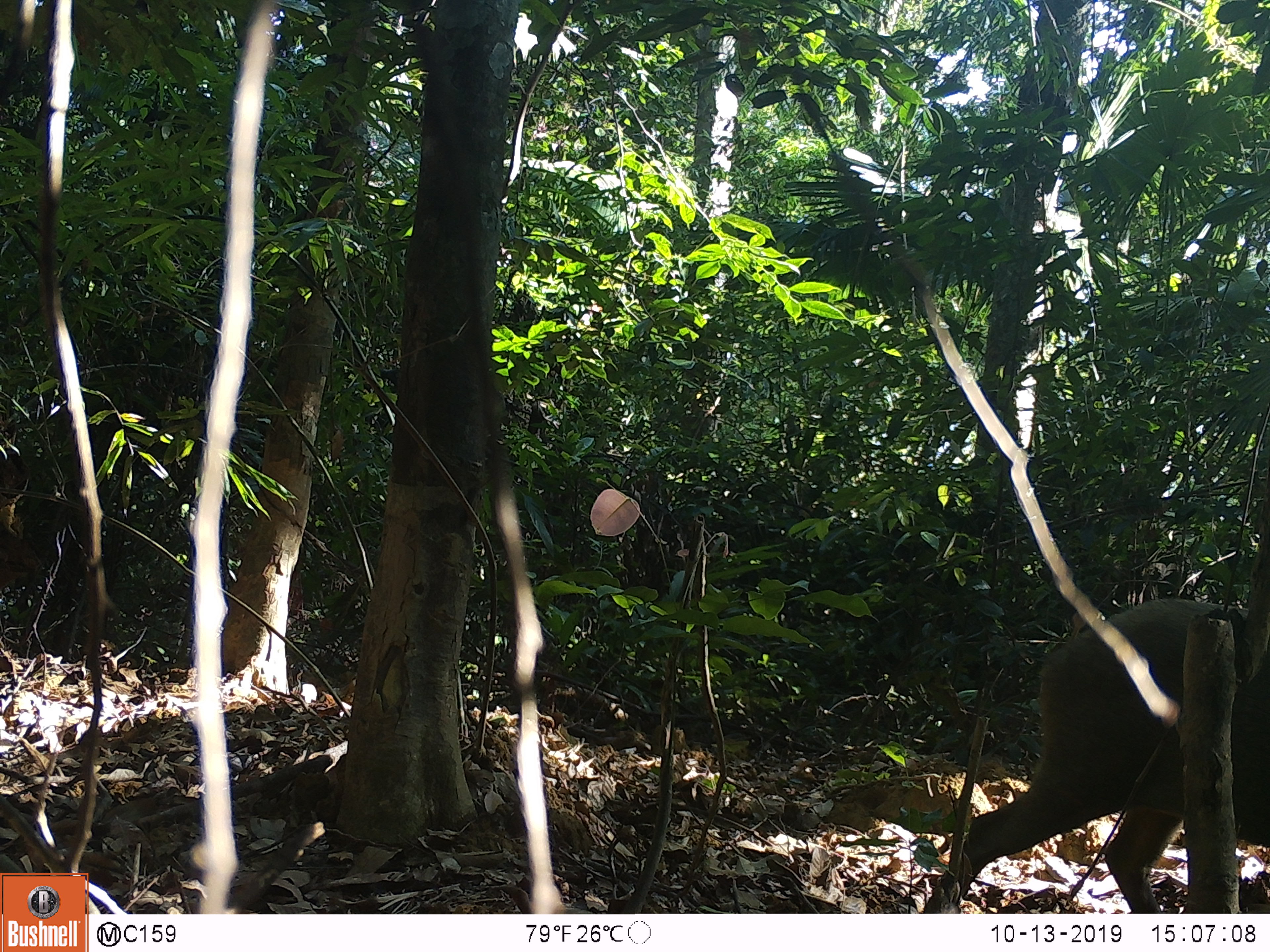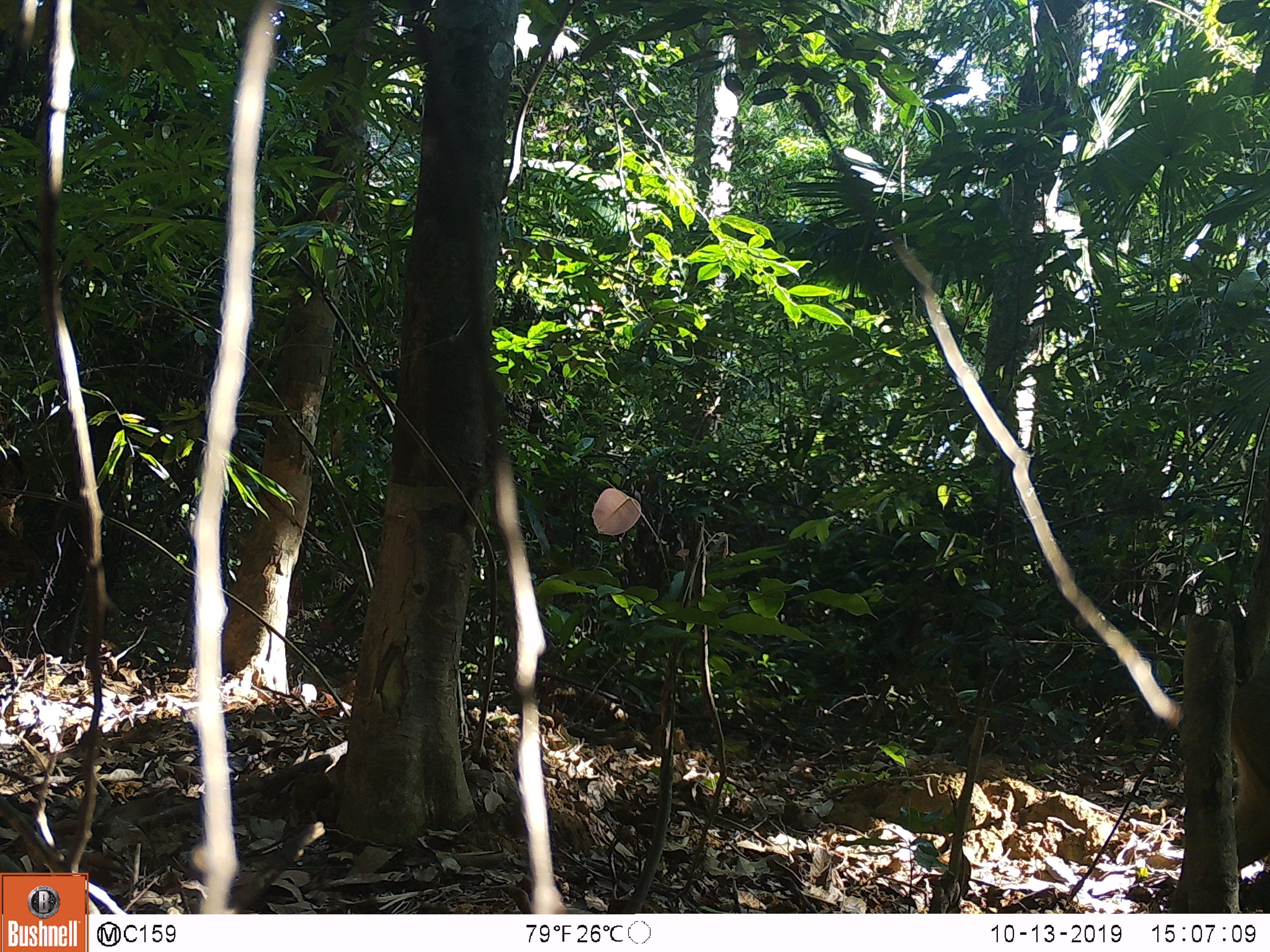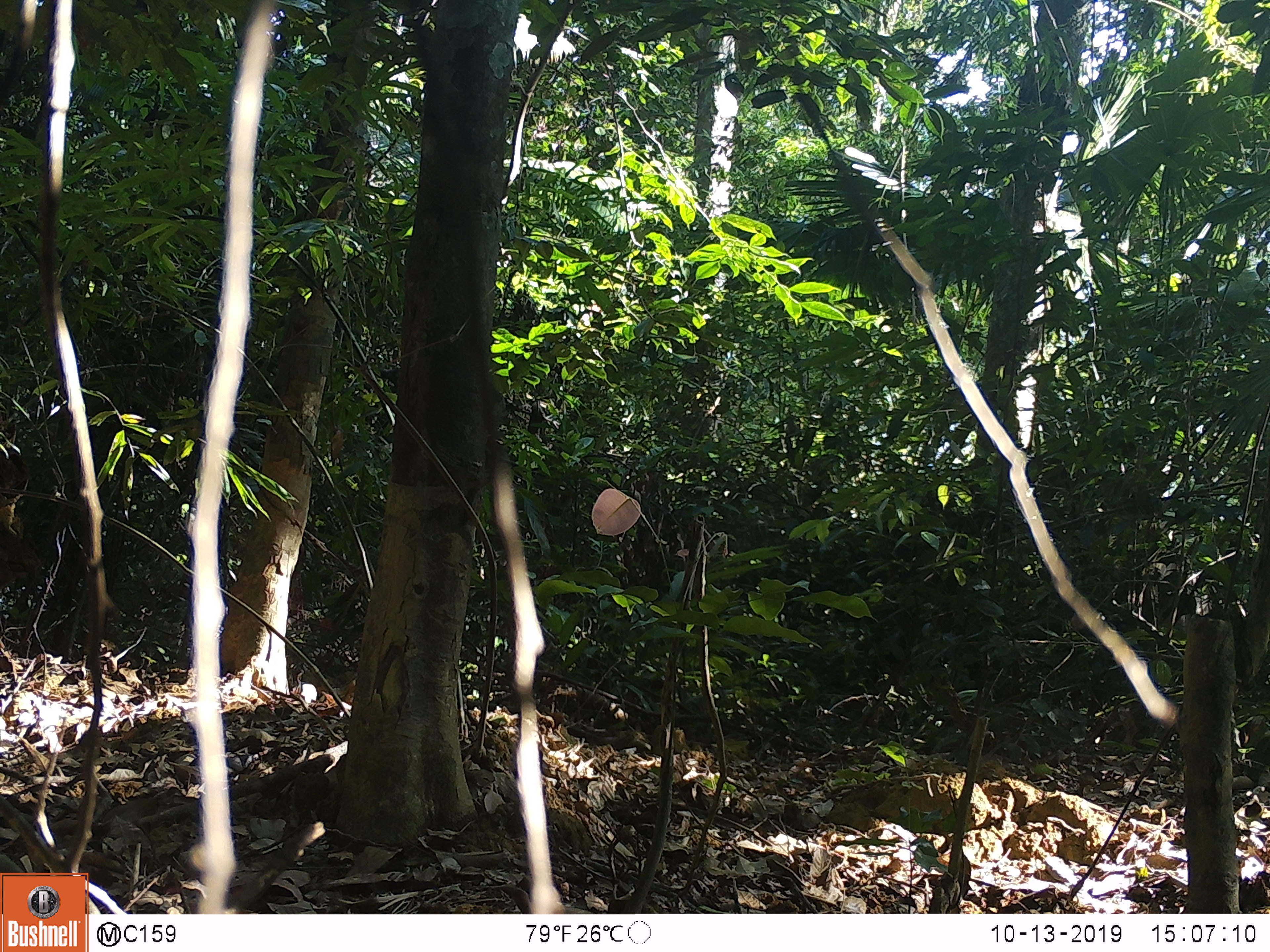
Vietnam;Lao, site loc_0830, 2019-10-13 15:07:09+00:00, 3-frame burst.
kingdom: Animalia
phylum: Chordata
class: Mammalia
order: Artiodactyla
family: Suidae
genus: Sus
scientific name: Sus scrofa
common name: eurasian wild pig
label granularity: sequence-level